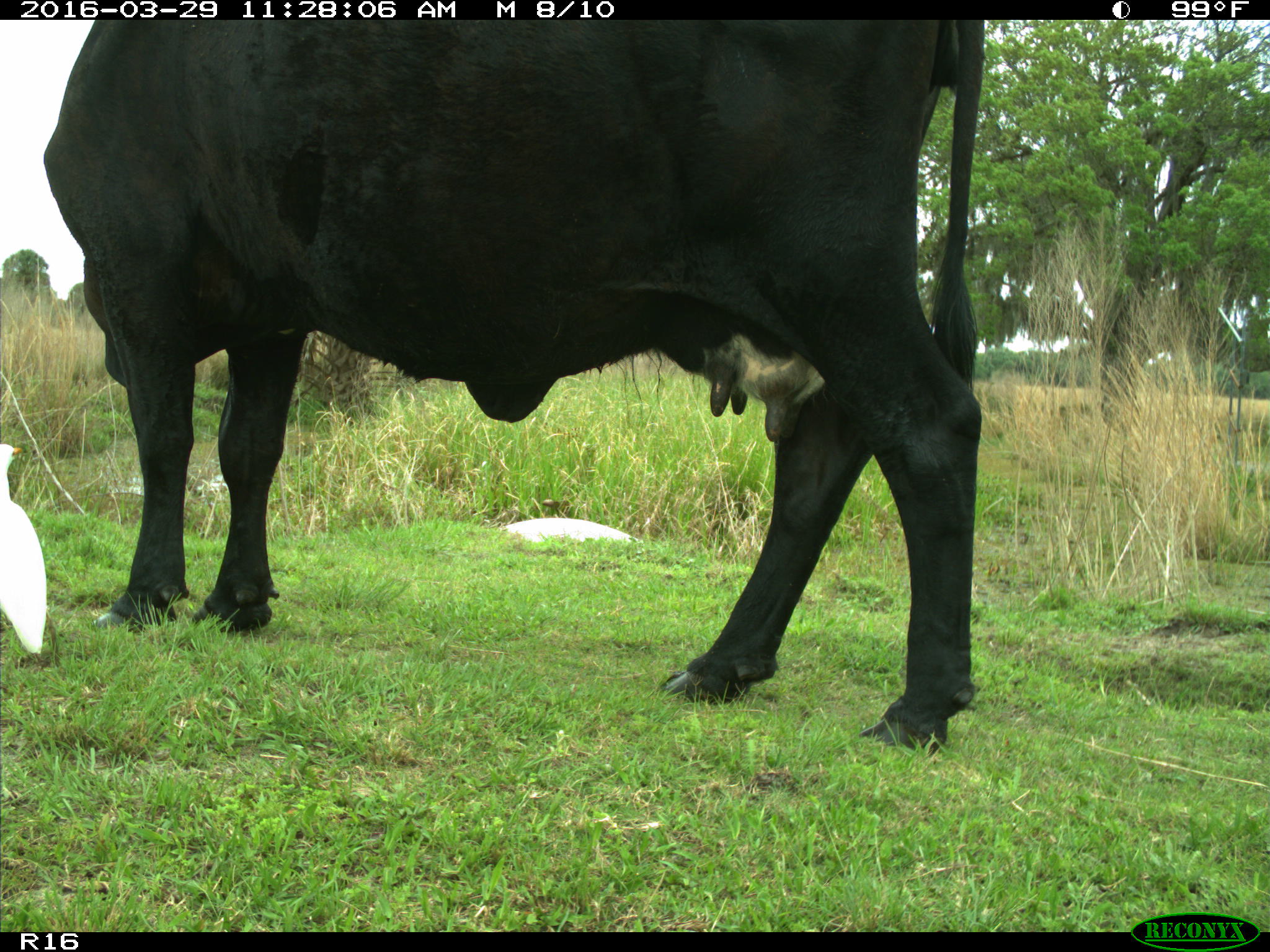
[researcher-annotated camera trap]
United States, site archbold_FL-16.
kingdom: Animalia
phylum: Chordata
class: Mammalia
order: Artiodactyla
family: Bovidae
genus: Bos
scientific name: Bos taurus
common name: domestic cow